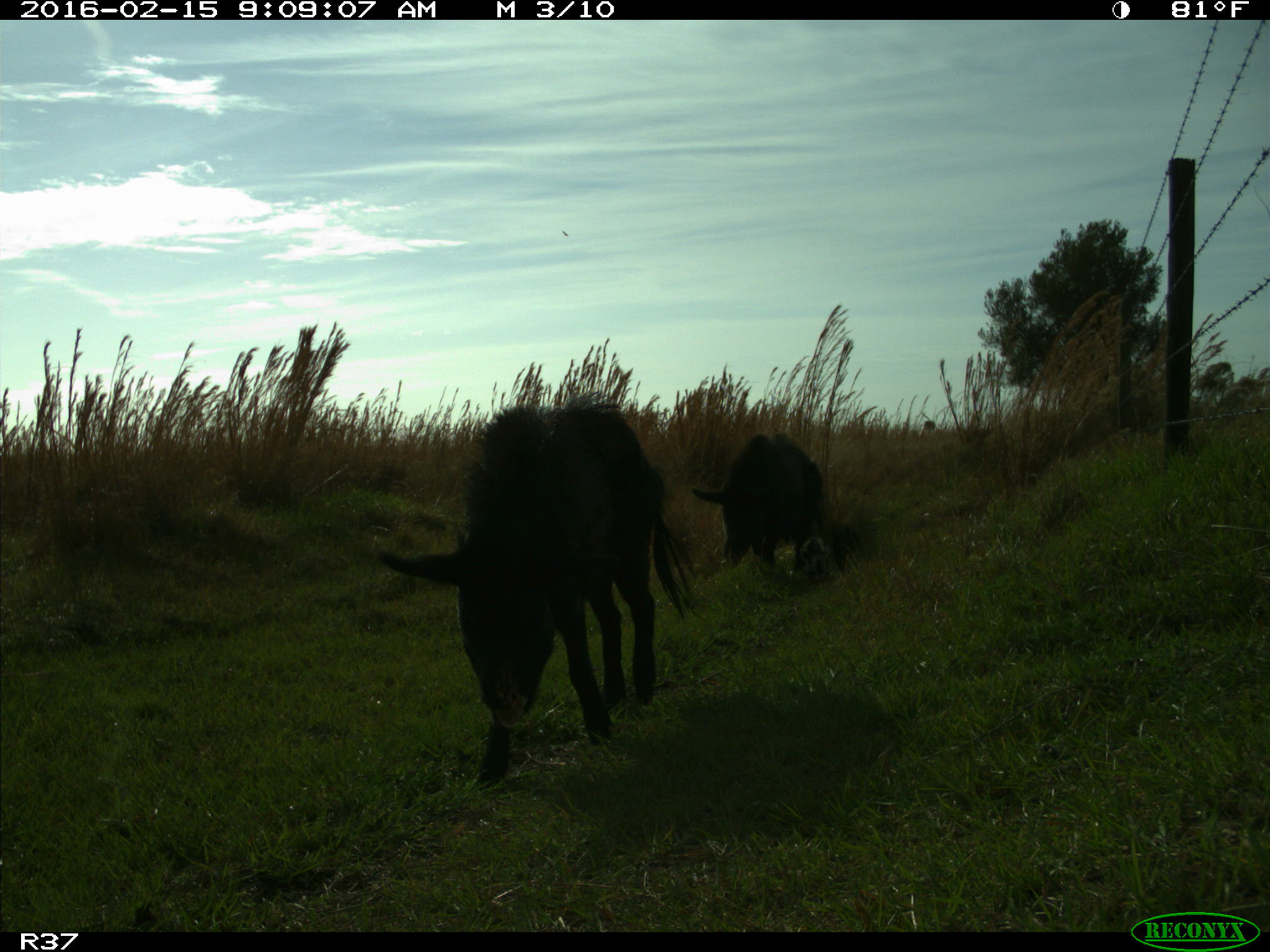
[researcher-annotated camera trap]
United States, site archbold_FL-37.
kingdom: Animalia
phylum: Chordata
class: Mammalia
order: Artiodactyla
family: Suidae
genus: Sus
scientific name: Sus scrofa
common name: wild boar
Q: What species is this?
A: Sus scrofa (wild boar).